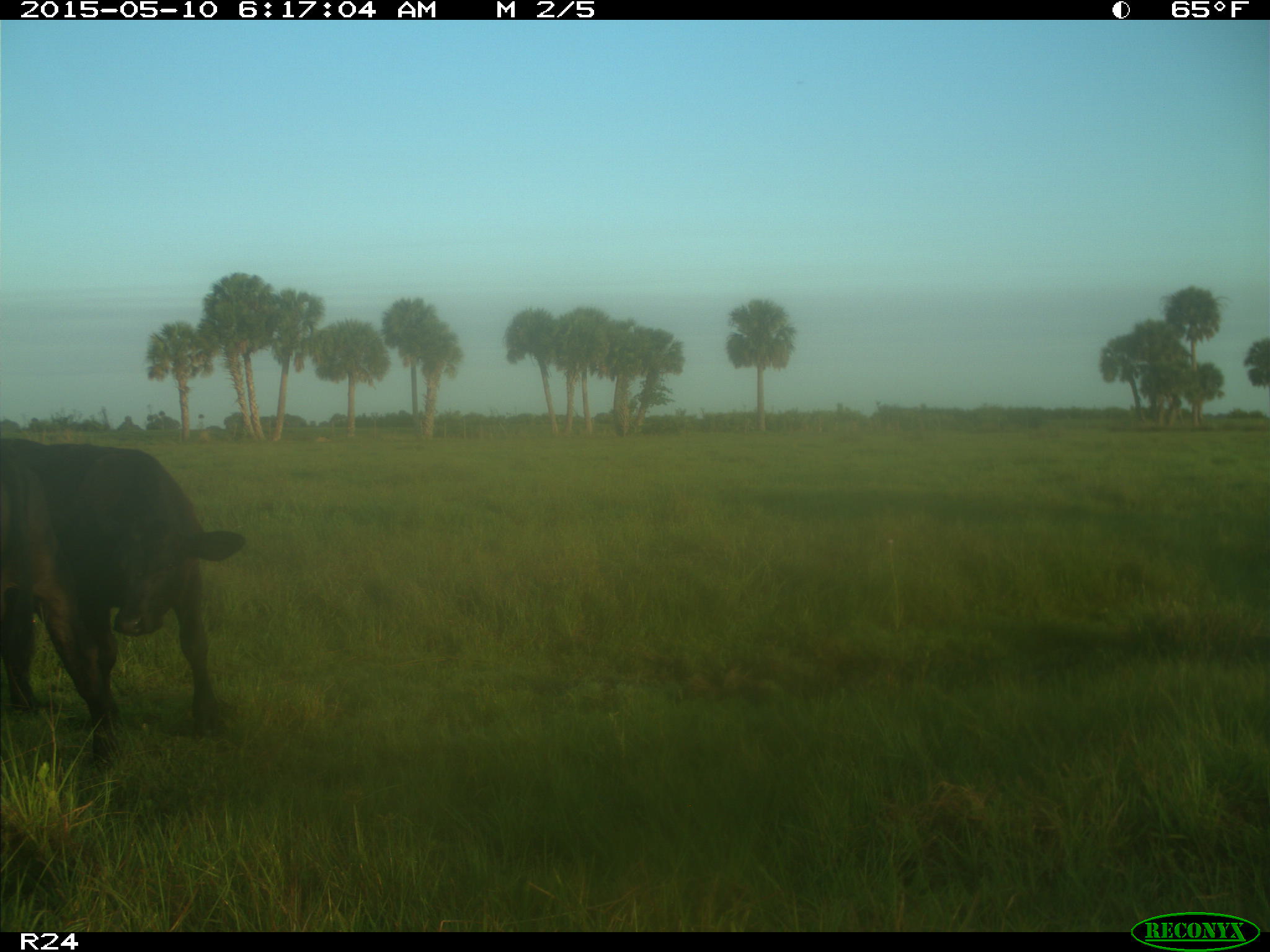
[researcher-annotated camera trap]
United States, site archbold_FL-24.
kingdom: Animalia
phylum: Chordata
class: Mammalia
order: Artiodactyla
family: Bovidae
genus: Bos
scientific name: Bos taurus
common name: domestic cow